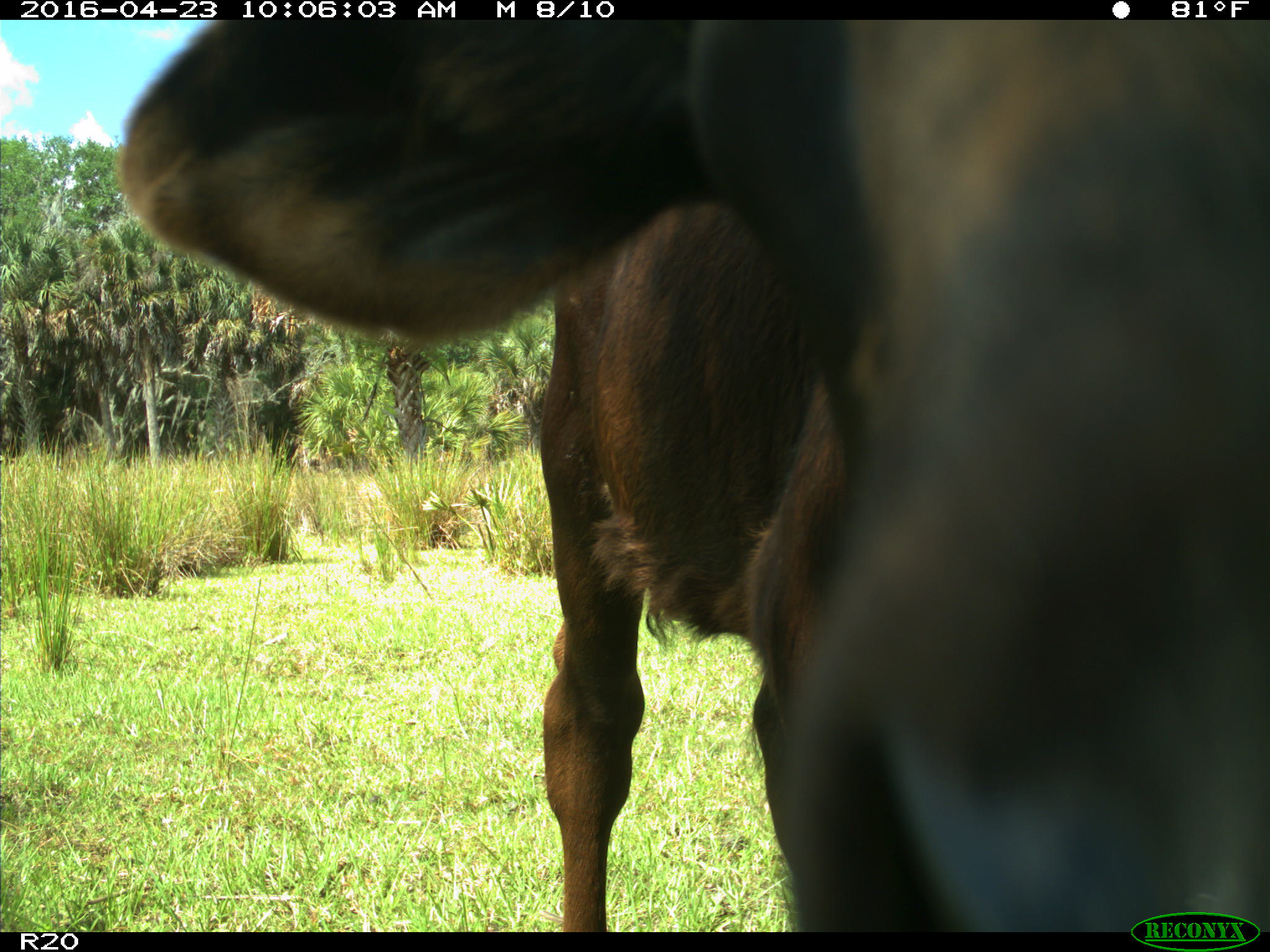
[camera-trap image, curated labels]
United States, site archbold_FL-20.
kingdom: Animalia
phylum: Chordata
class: Mammalia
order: Artiodactyla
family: Bovidae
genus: Bos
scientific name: Bos taurus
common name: domestic cow